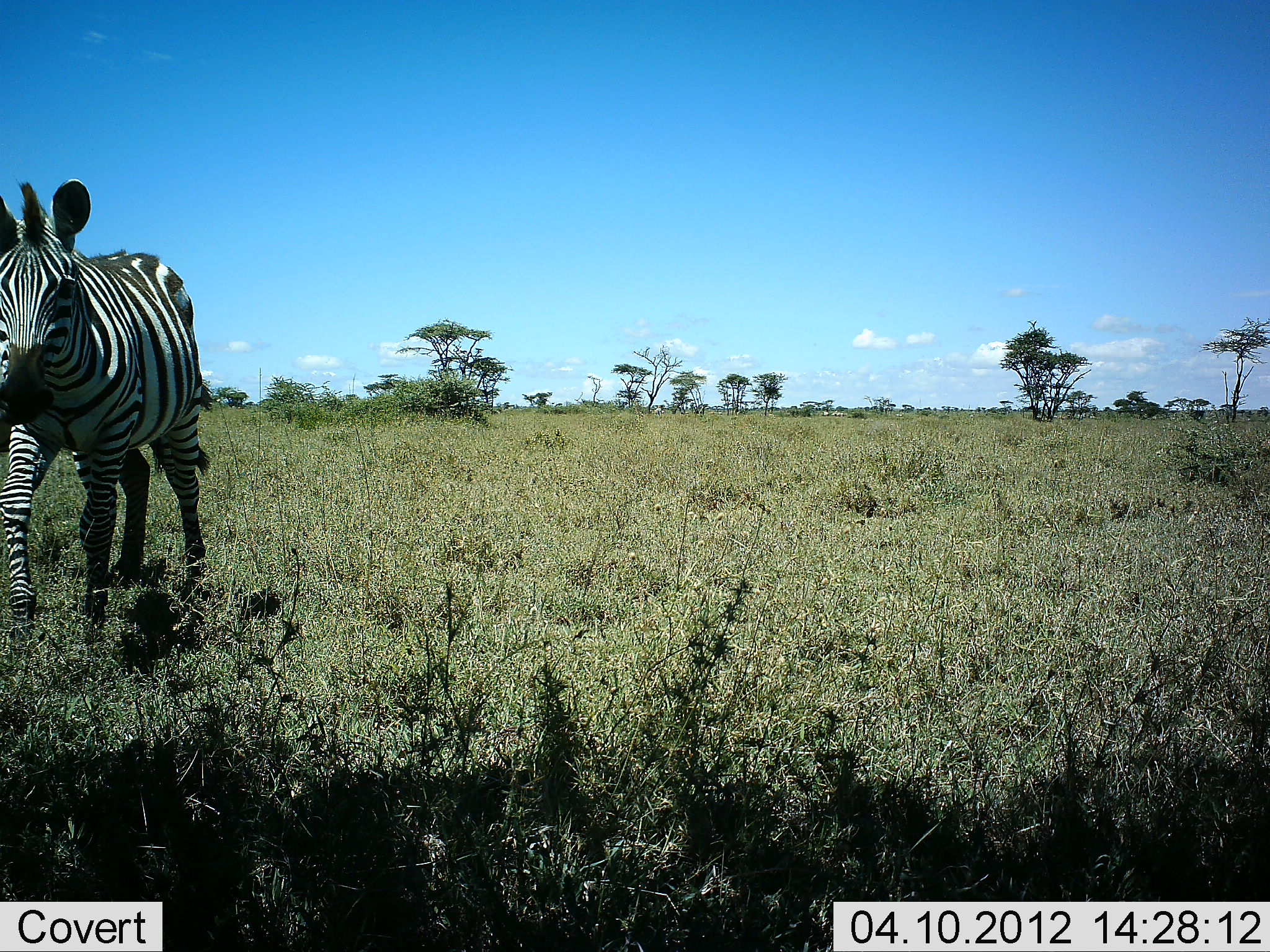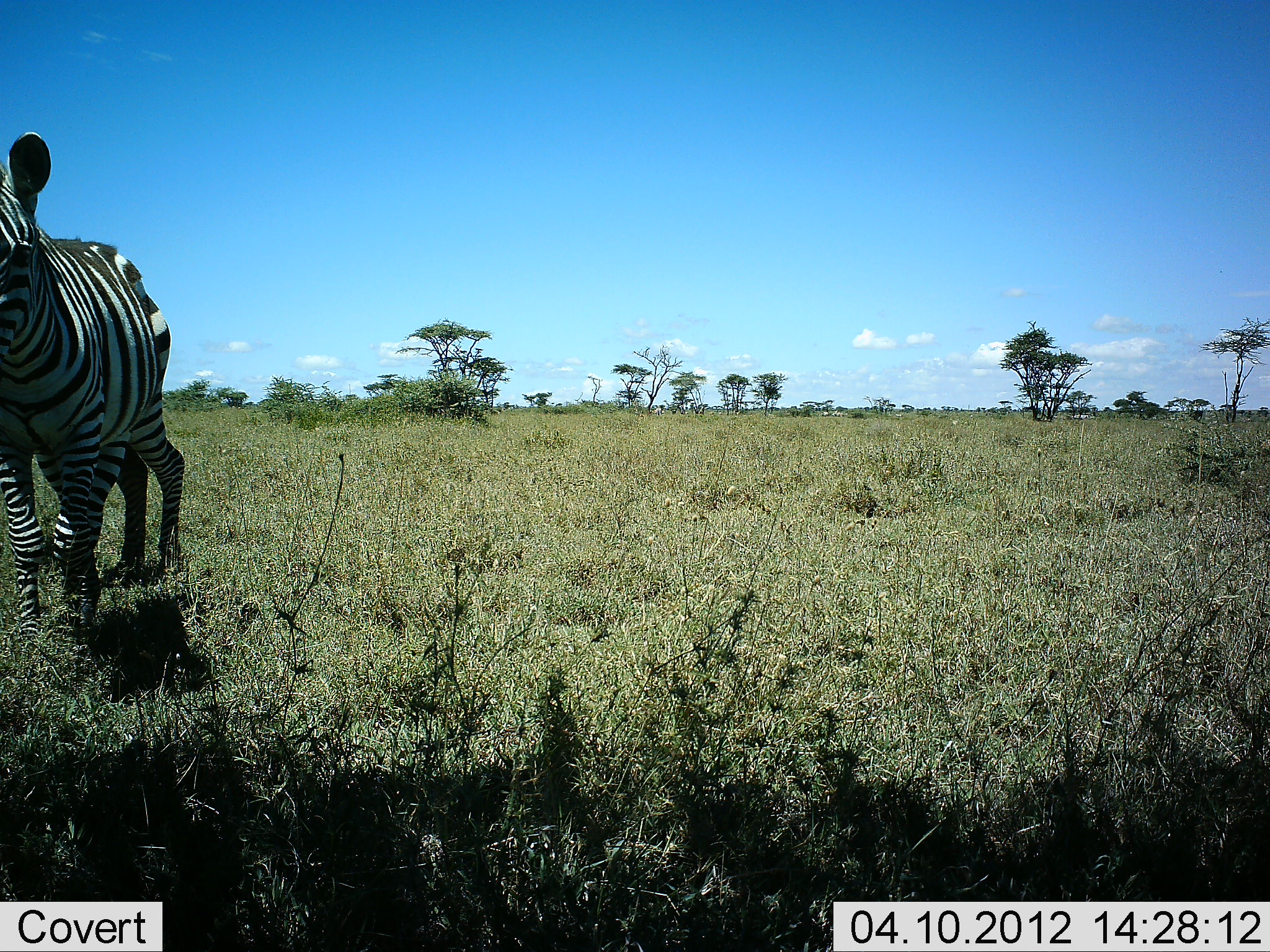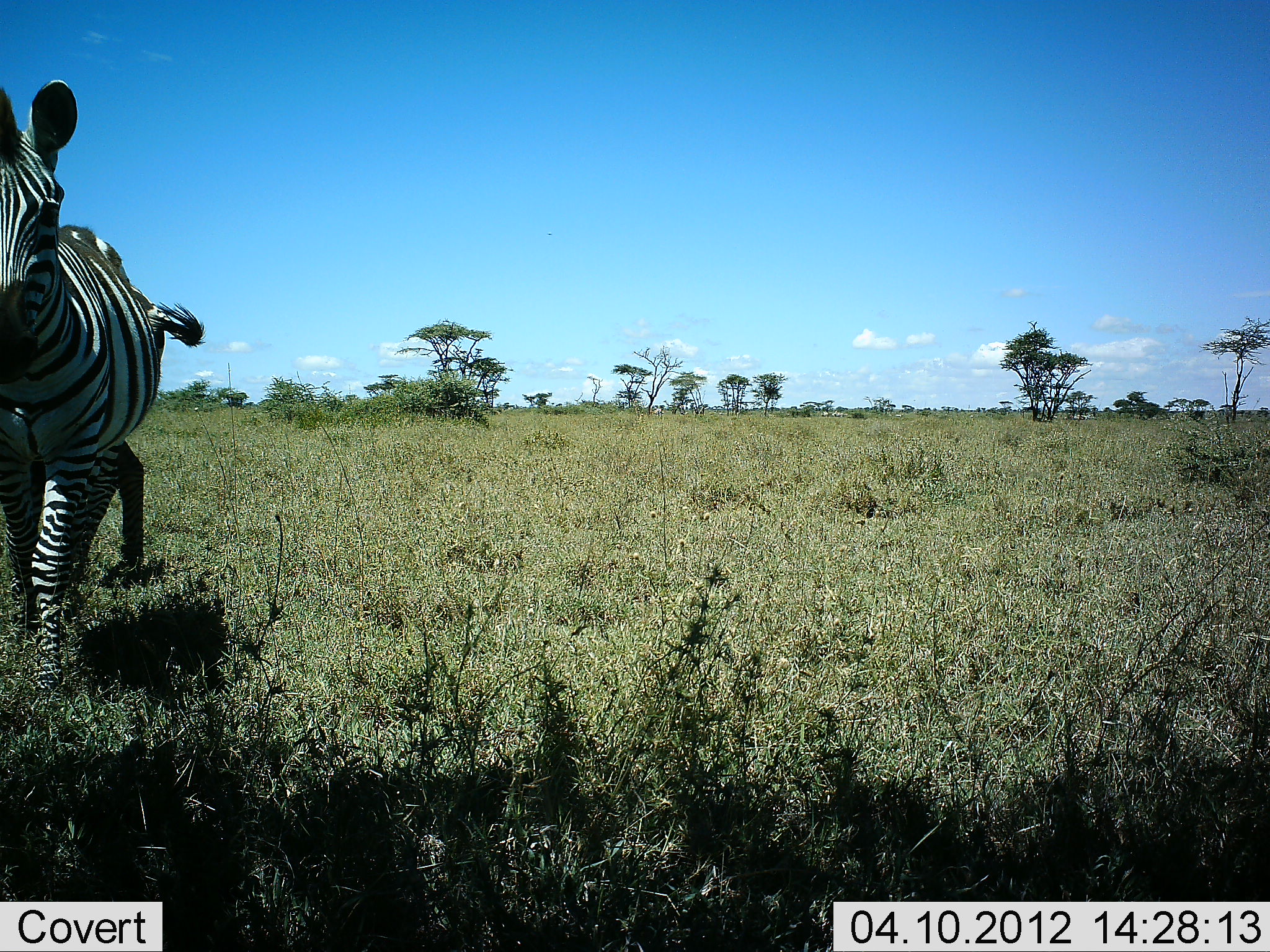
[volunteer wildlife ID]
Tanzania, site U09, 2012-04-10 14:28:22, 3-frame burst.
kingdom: Animalia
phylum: Chordata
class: Mammalia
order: Perissodactyla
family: Equidae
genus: Equus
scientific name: Equus quagga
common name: plains zebra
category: zebra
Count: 1.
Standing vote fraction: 12%.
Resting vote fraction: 0%.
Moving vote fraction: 88%.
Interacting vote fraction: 6%.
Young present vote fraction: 0%.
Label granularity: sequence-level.